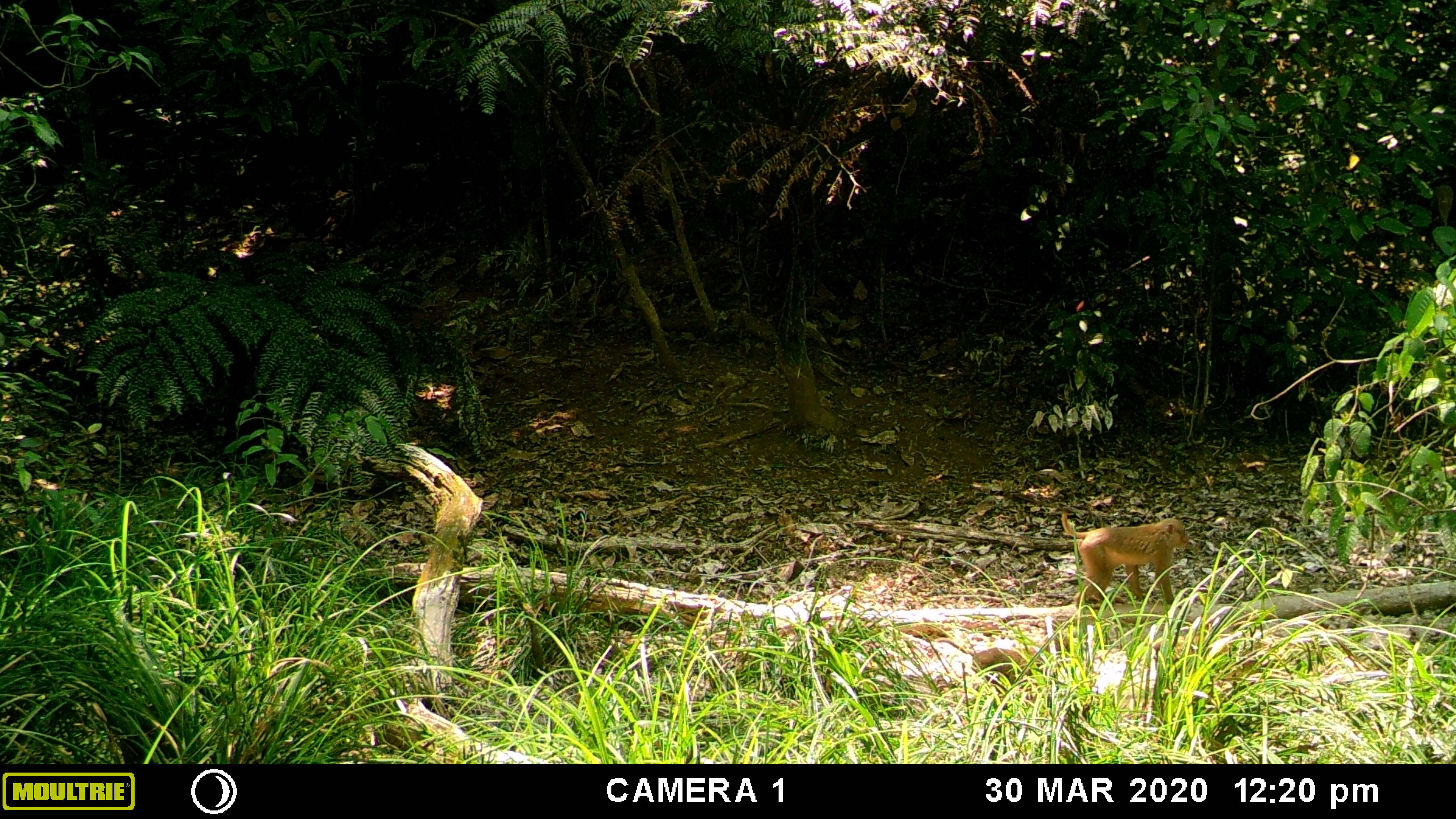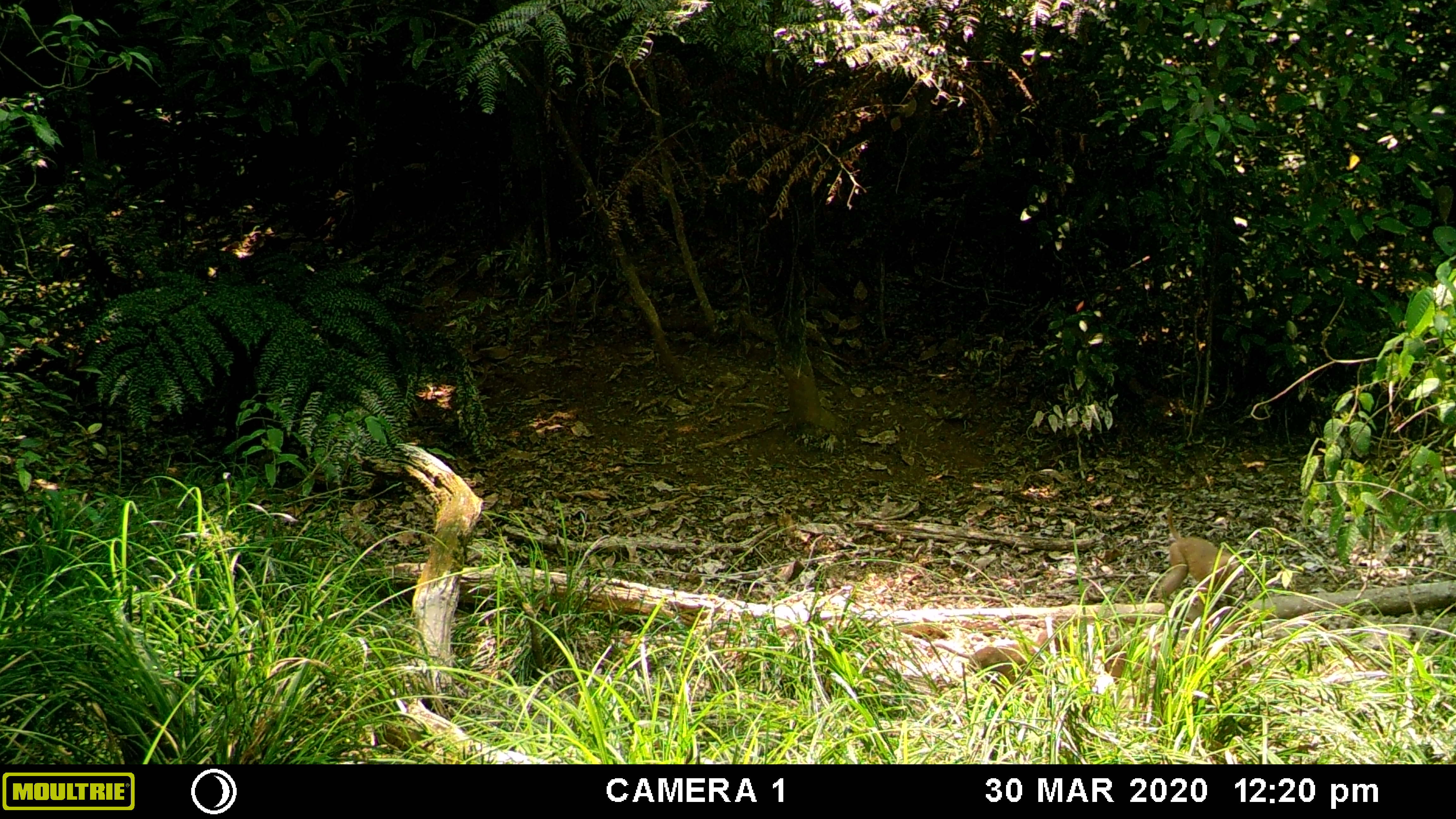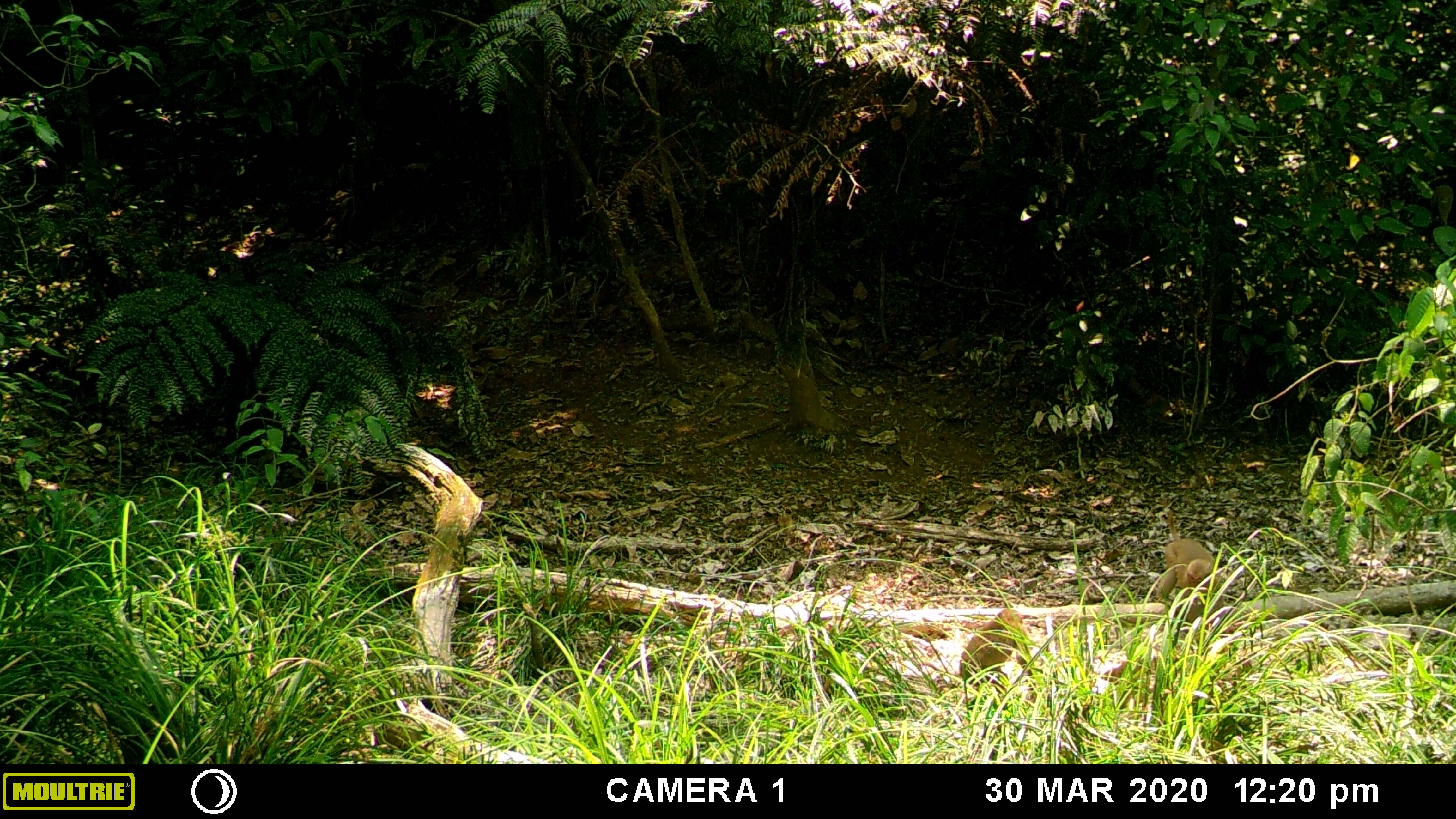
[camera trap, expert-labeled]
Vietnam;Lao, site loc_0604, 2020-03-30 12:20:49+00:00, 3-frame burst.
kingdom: Animalia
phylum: Chordata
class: Mammalia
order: Primates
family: Cercopithecidae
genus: Macaca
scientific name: Macaca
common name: macaques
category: assam or rhesus macaque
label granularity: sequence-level